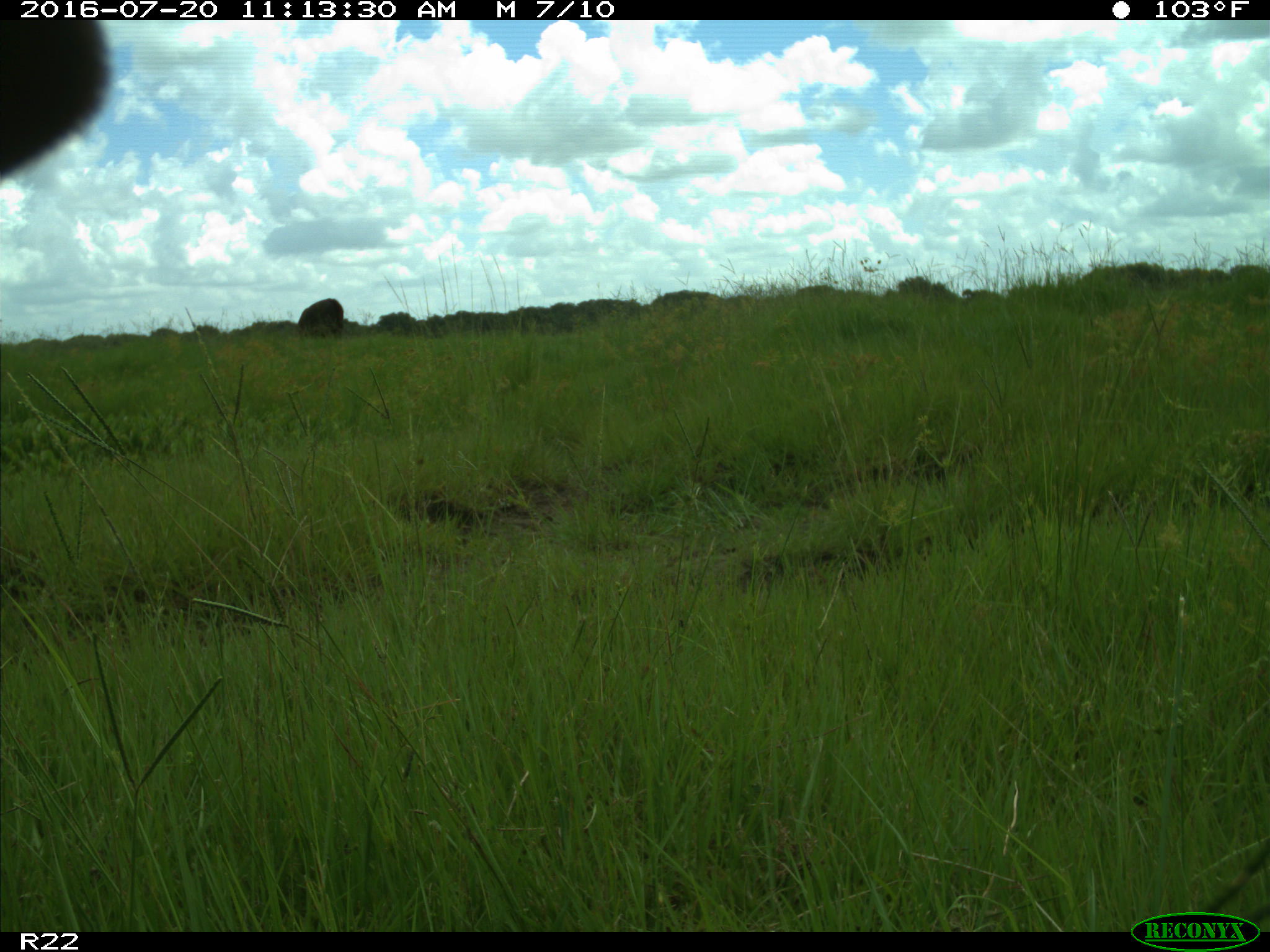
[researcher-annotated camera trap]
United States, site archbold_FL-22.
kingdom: Animalia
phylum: Chordata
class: Mammalia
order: Artiodactyla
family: Bovidae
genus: Bos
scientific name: Bos taurus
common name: domestic cow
Bos taurus (domestic cow).